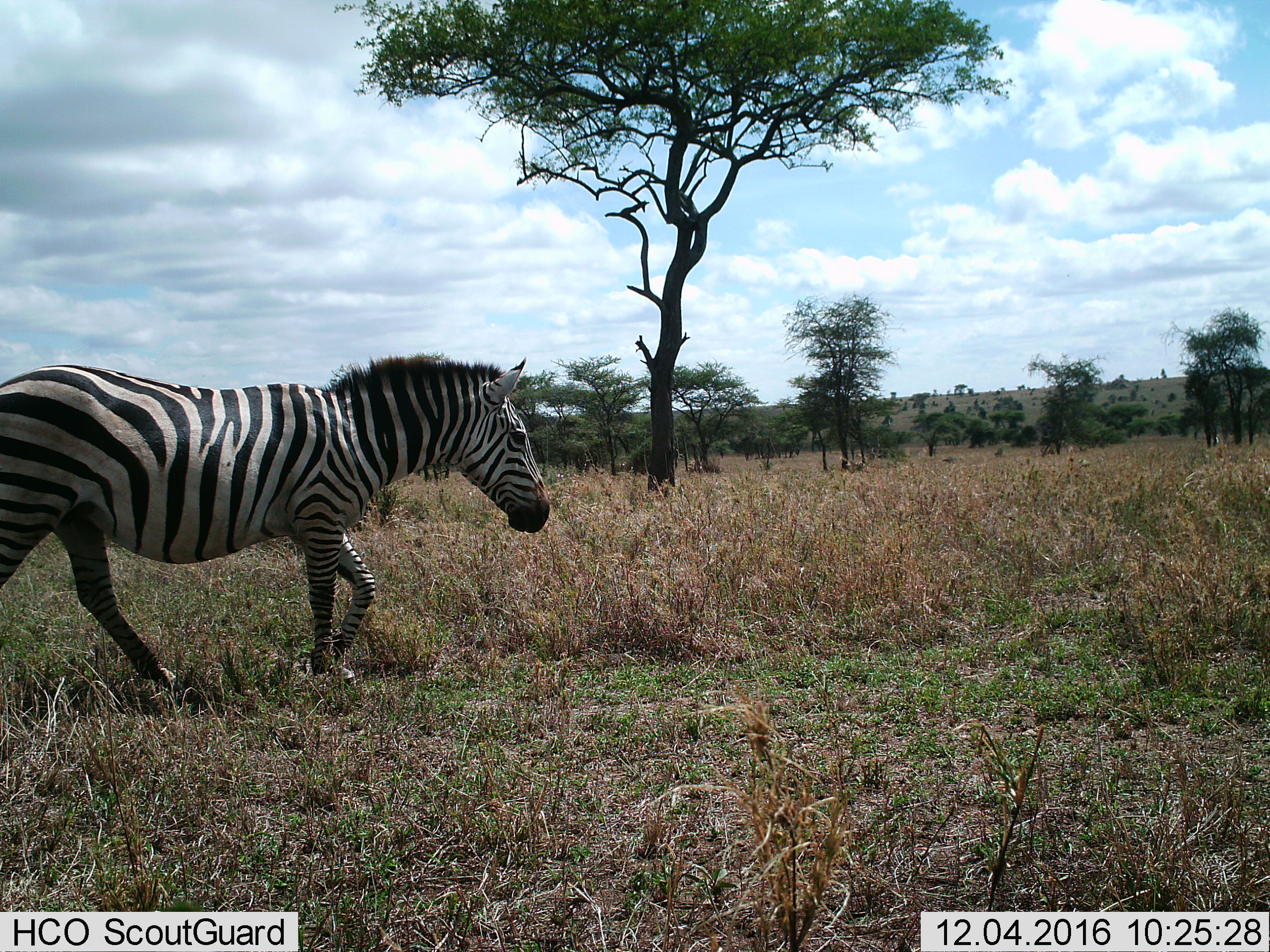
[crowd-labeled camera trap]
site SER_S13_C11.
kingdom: Animalia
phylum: Chordata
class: Mammalia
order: Perissodactyla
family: Equidae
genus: Equus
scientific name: Equus quagga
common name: plains zebra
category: zebraplains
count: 1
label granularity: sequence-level